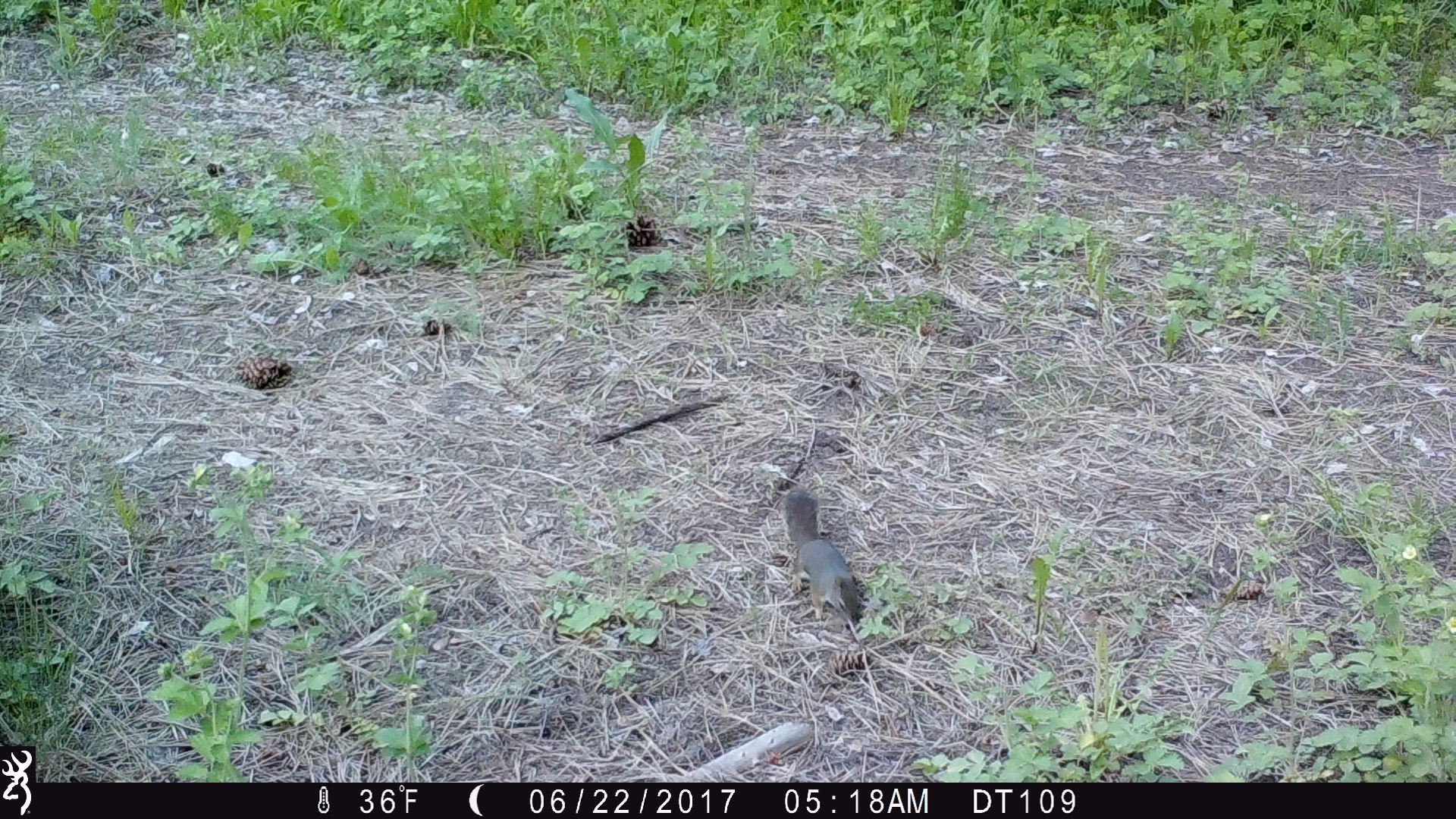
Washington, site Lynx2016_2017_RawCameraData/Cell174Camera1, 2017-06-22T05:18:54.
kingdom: Animalia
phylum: Chordata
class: Mammalia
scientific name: Mammalia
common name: small mammal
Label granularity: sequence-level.